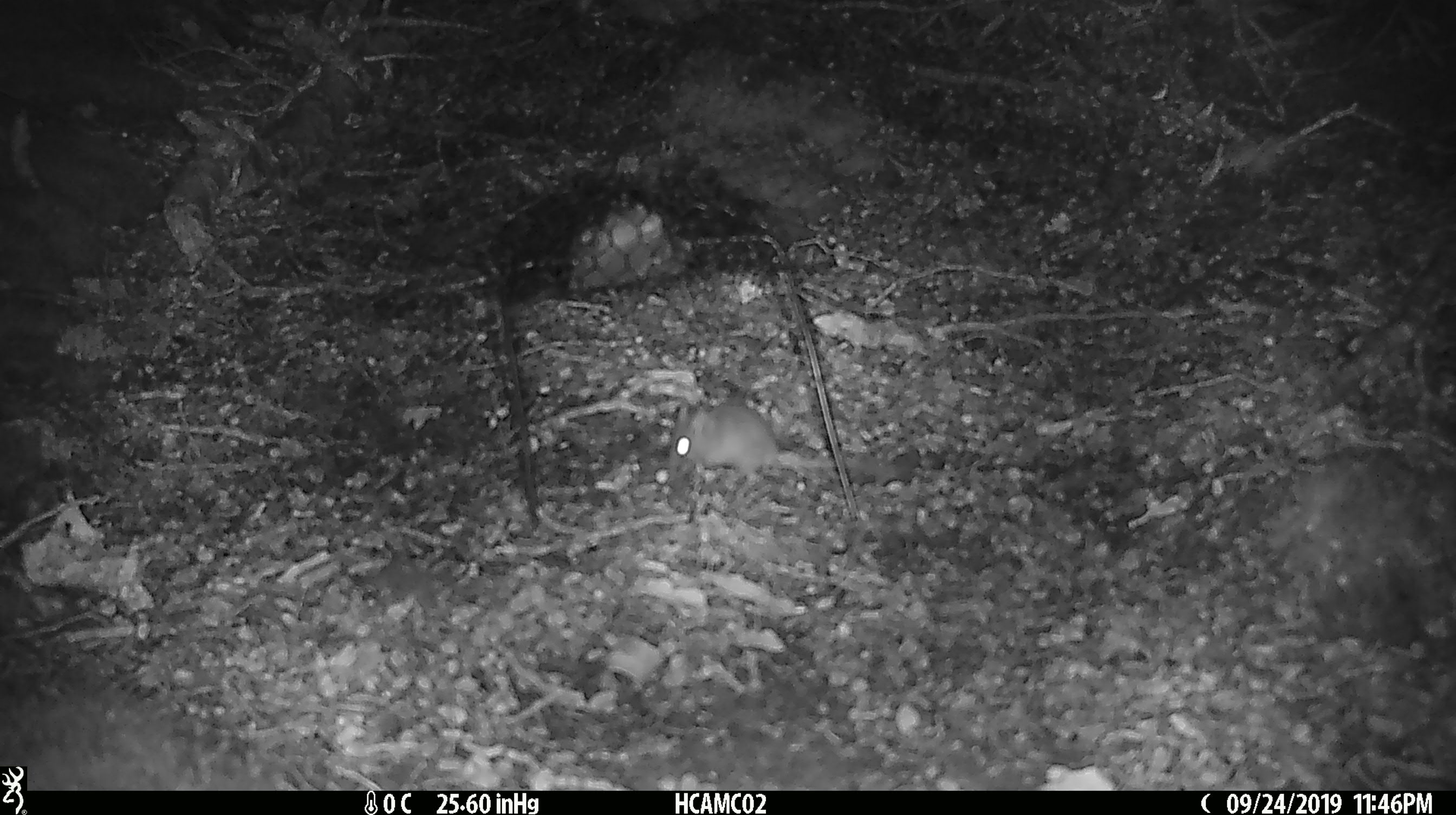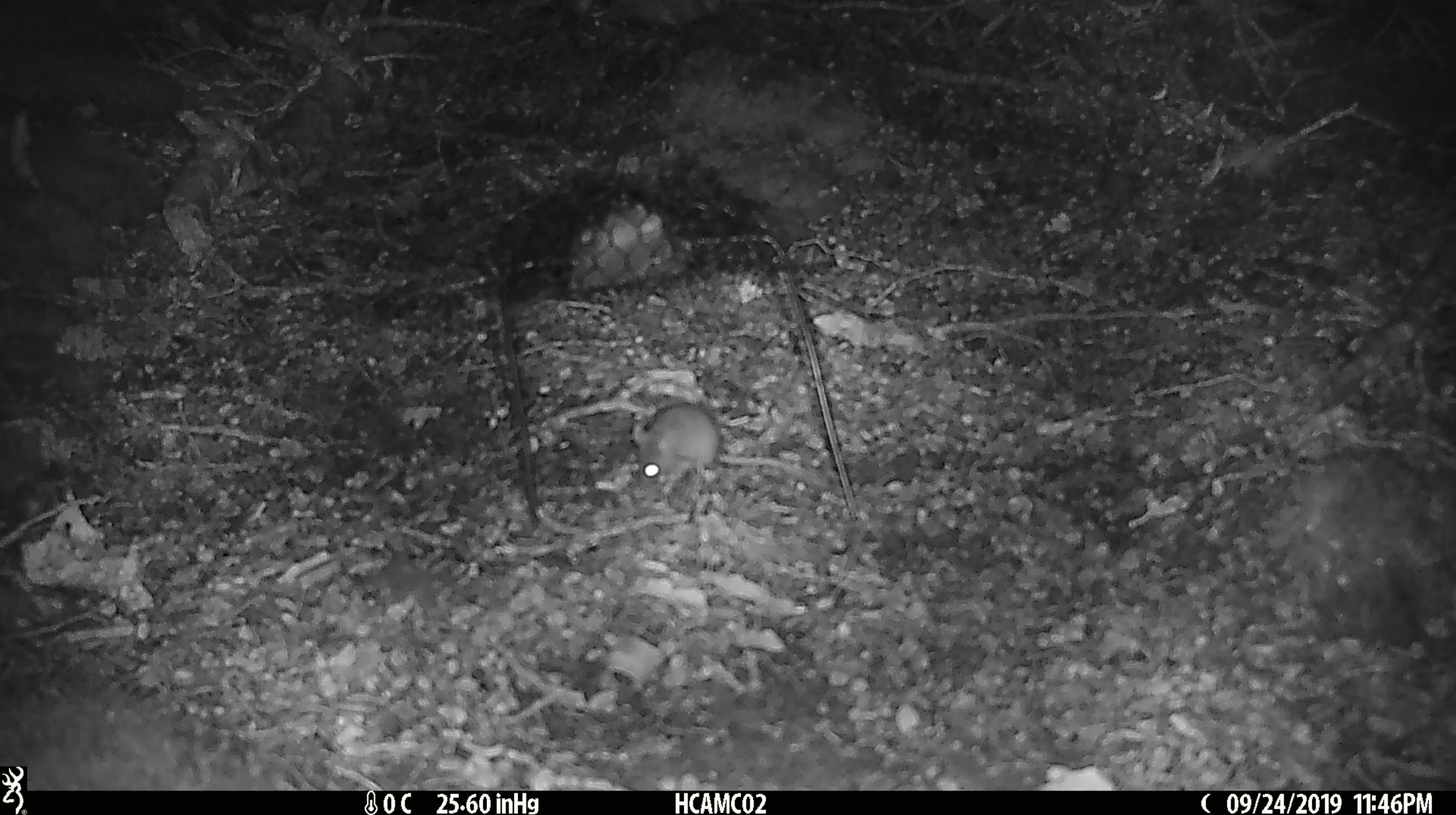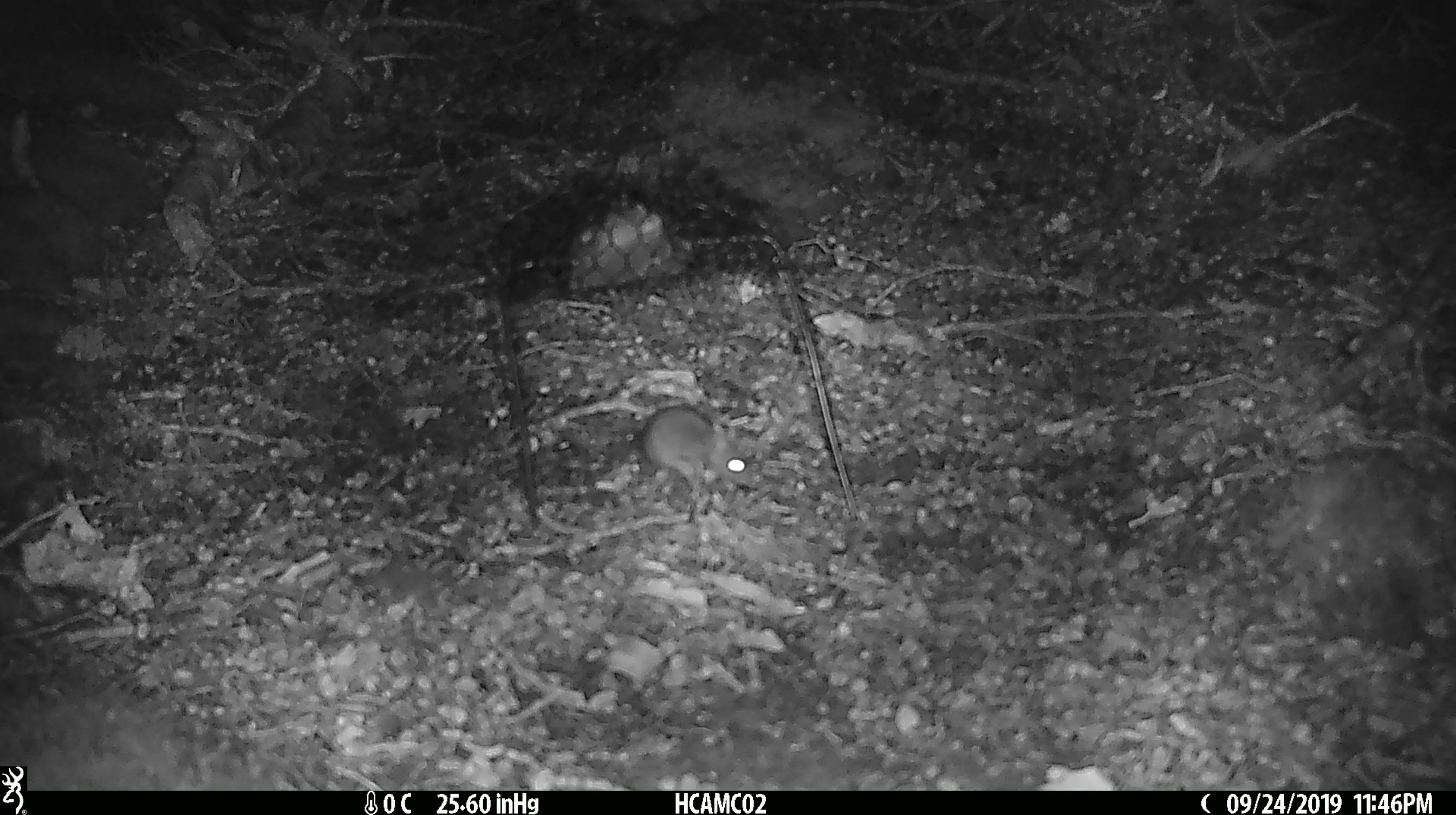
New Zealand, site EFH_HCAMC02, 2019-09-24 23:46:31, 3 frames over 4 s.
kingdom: Animalia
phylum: Chordata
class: Mammalia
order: Rodentia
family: Muridae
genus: Mus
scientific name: Mus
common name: mouse